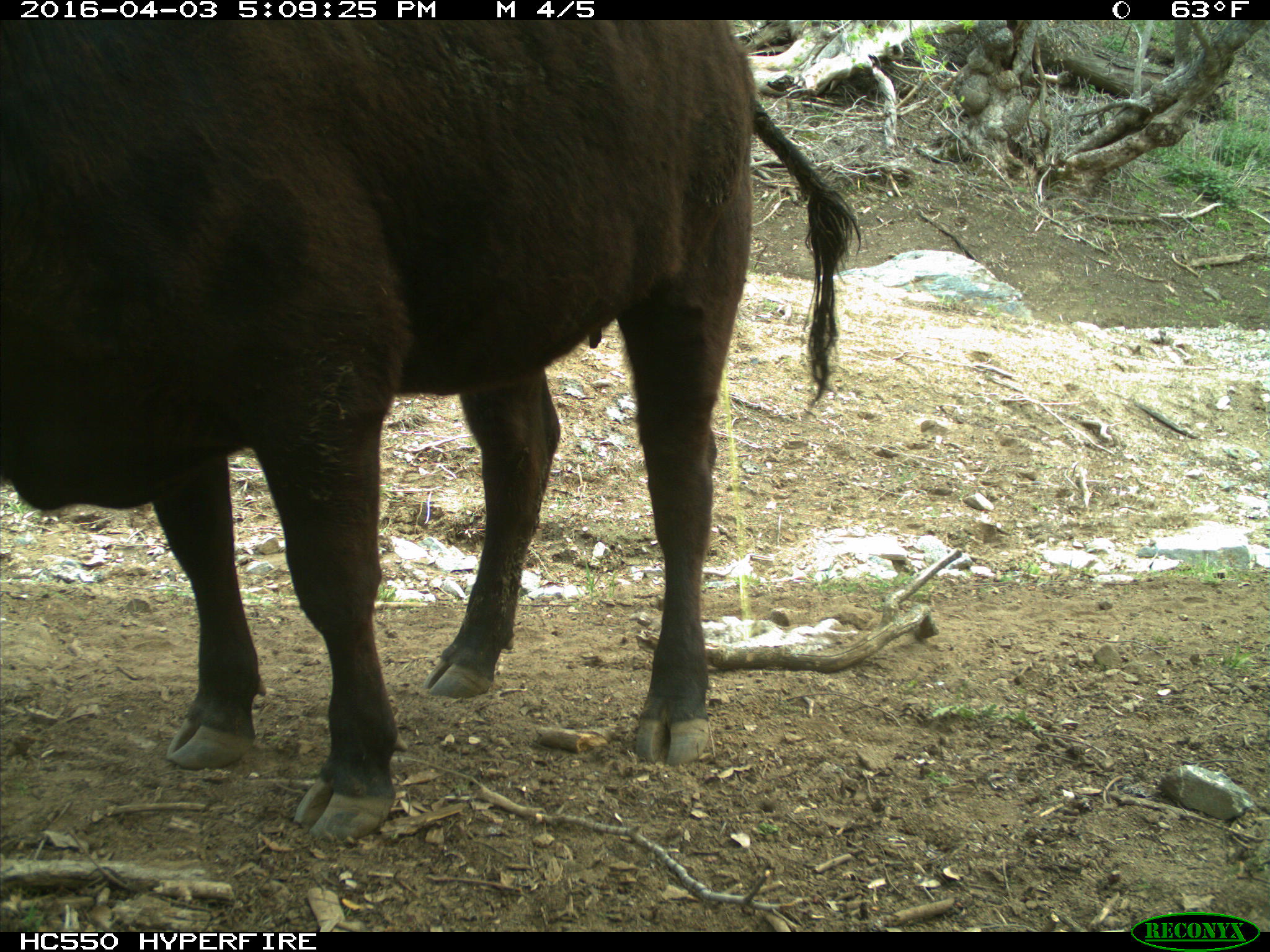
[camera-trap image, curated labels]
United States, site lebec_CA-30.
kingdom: Animalia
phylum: Chordata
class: Mammalia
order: Artiodactyla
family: Bovidae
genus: Bos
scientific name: Bos taurus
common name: domestic cow